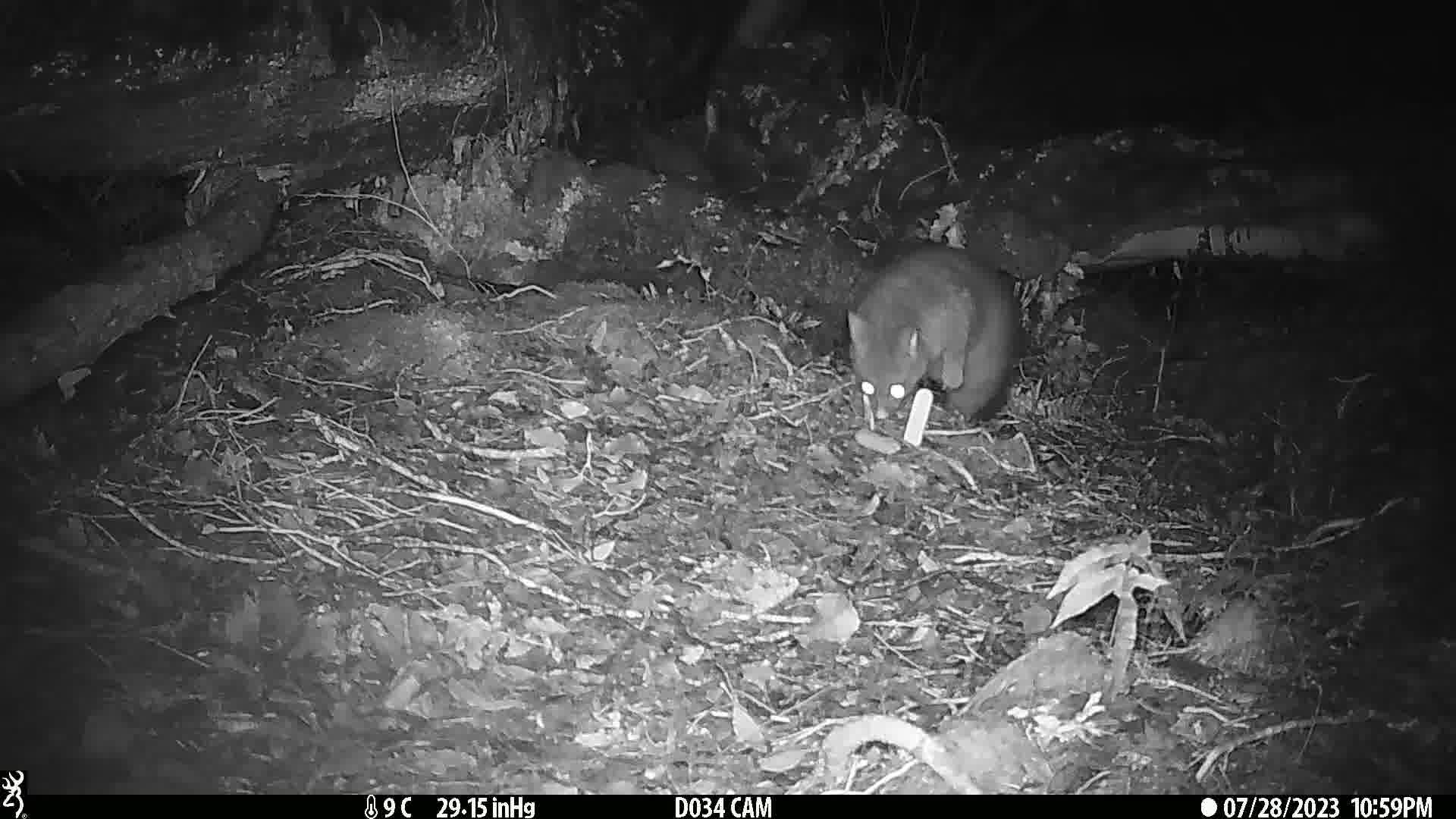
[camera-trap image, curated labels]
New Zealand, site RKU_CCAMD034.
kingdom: Animalia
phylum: Chordata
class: Mammalia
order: Diprotodontia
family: Phalangeridae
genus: Trichosurus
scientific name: Trichosurus vulpecula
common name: common brushtail possum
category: possum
Possum (common brushtail possum) (Trichosurus vulpecula).